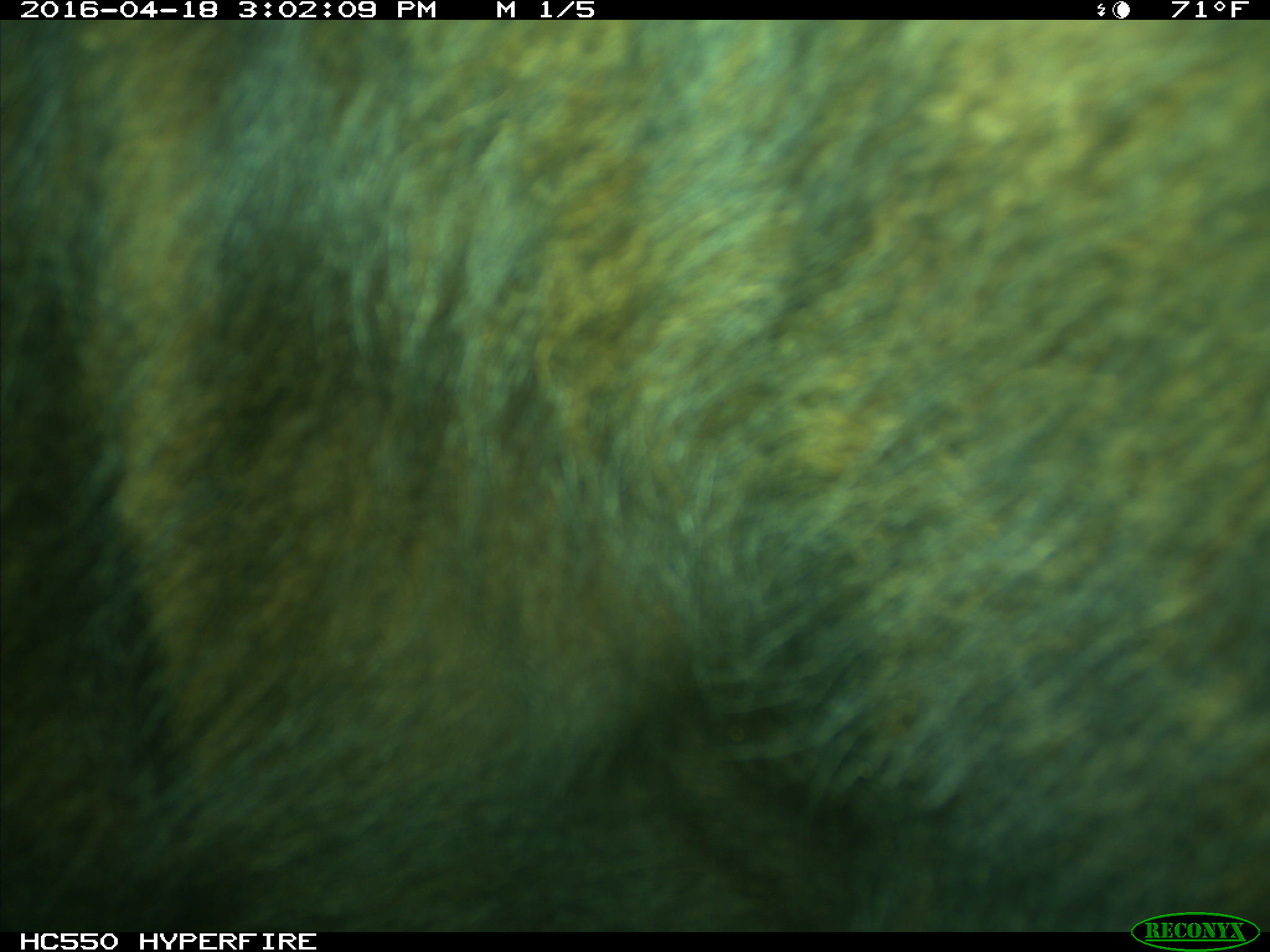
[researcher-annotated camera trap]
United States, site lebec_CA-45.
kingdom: Animalia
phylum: Chordata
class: Mammalia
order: Artiodactyla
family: Bovidae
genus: Bos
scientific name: Bos taurus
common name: domestic cow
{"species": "Bos taurus (domestic cow)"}